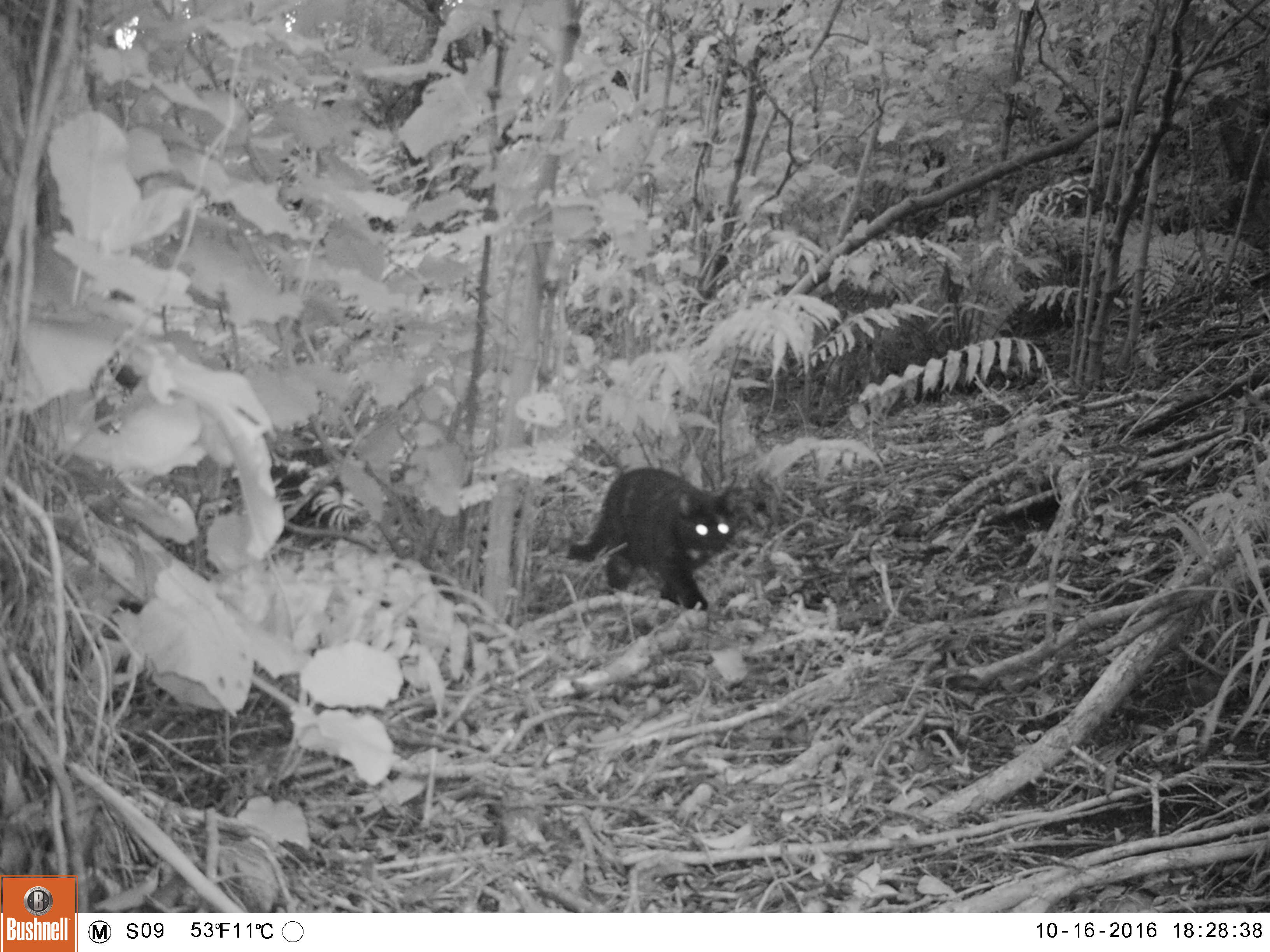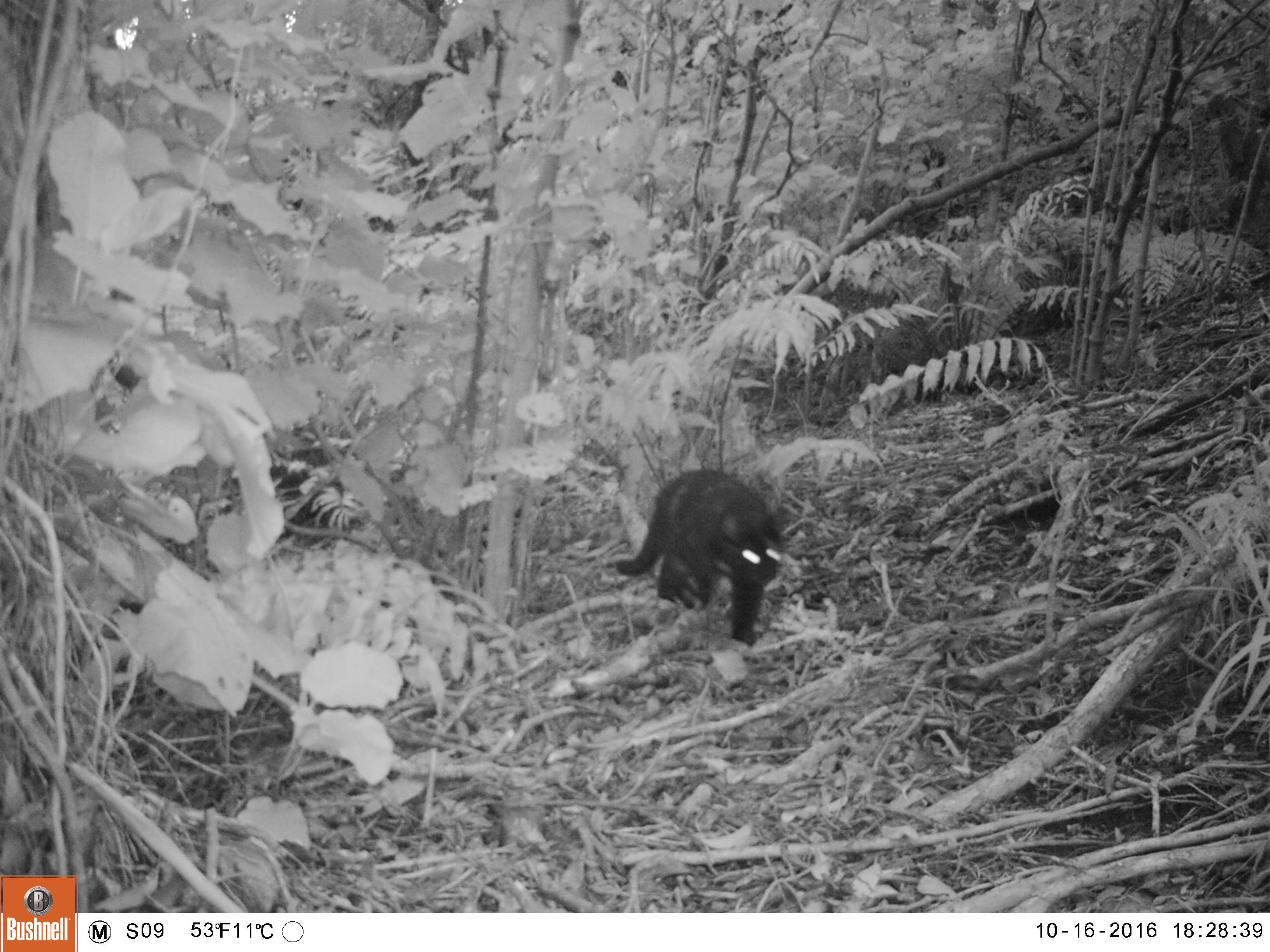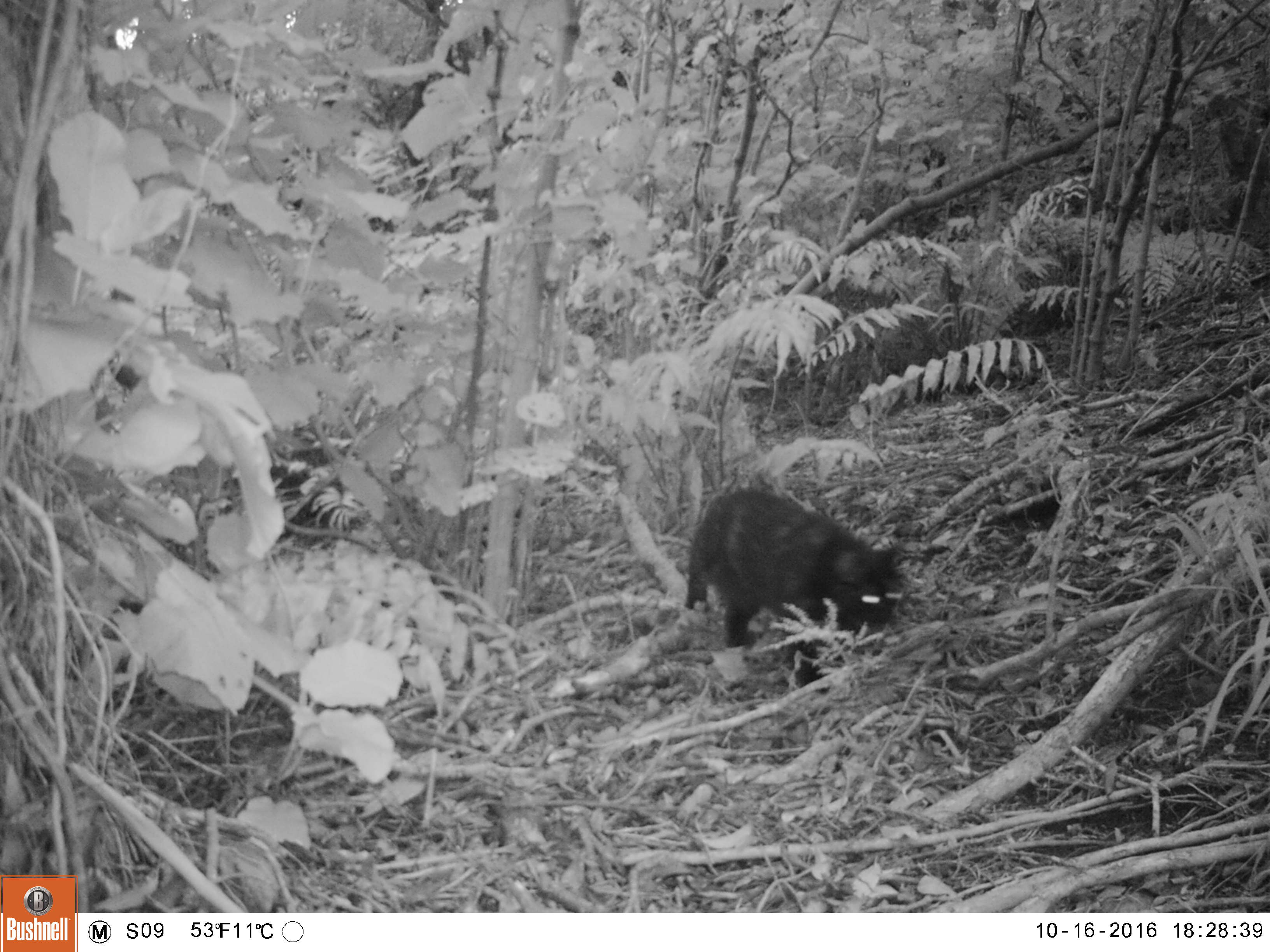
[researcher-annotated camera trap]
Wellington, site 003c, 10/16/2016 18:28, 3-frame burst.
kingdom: Animalia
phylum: Chordata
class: Mammalia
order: Carnivora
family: Felidae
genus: Felis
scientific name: Felis catus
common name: cat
Cat (Felis catus).